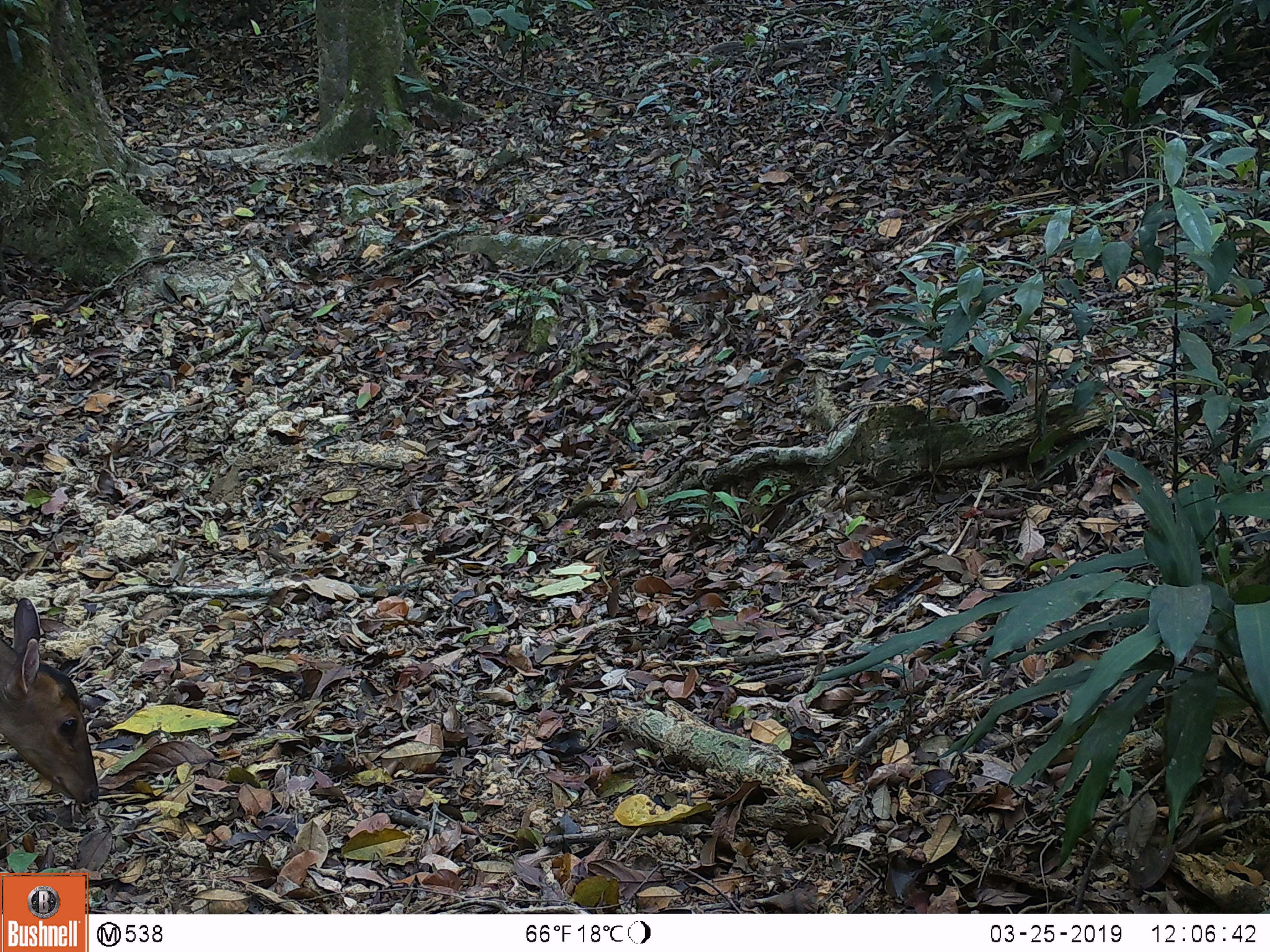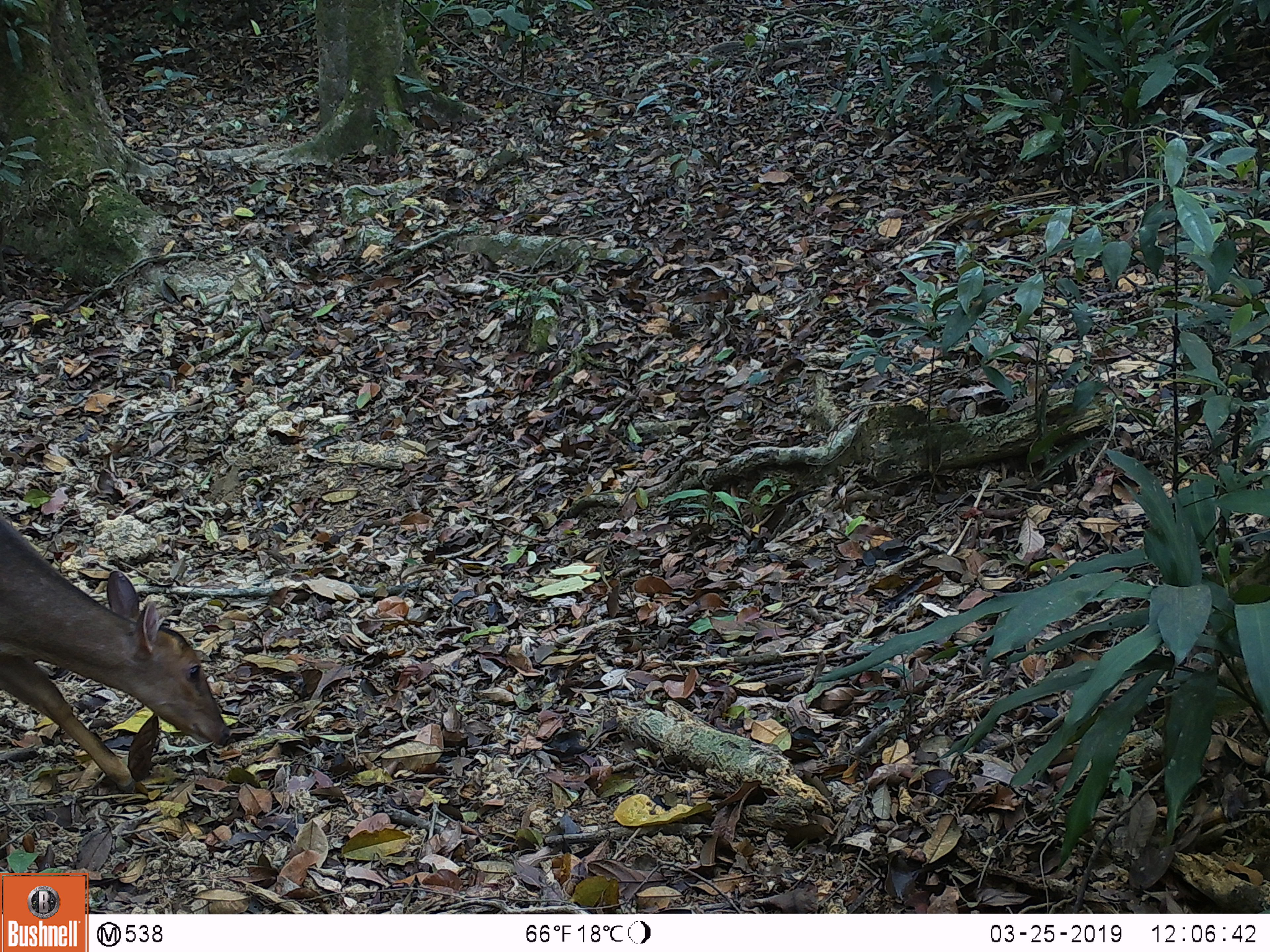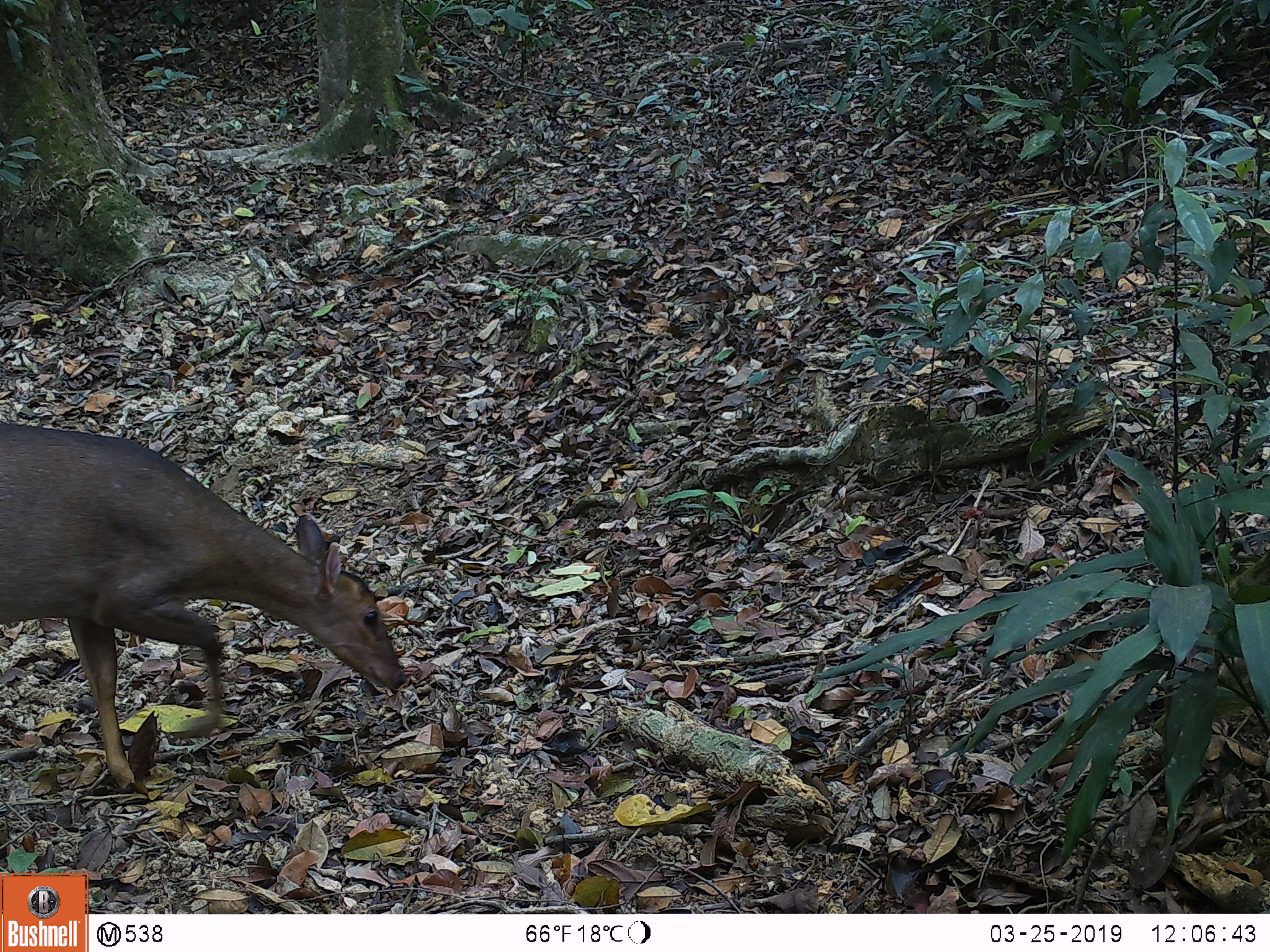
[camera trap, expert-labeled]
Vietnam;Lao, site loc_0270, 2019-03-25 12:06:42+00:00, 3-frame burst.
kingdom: Animalia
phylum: Chordata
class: Mammalia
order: Artiodactyla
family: Cervidae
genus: Muntiacus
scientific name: Muntiacus vuquangensis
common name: large-antlered muntjac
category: large antlered muntjac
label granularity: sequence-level